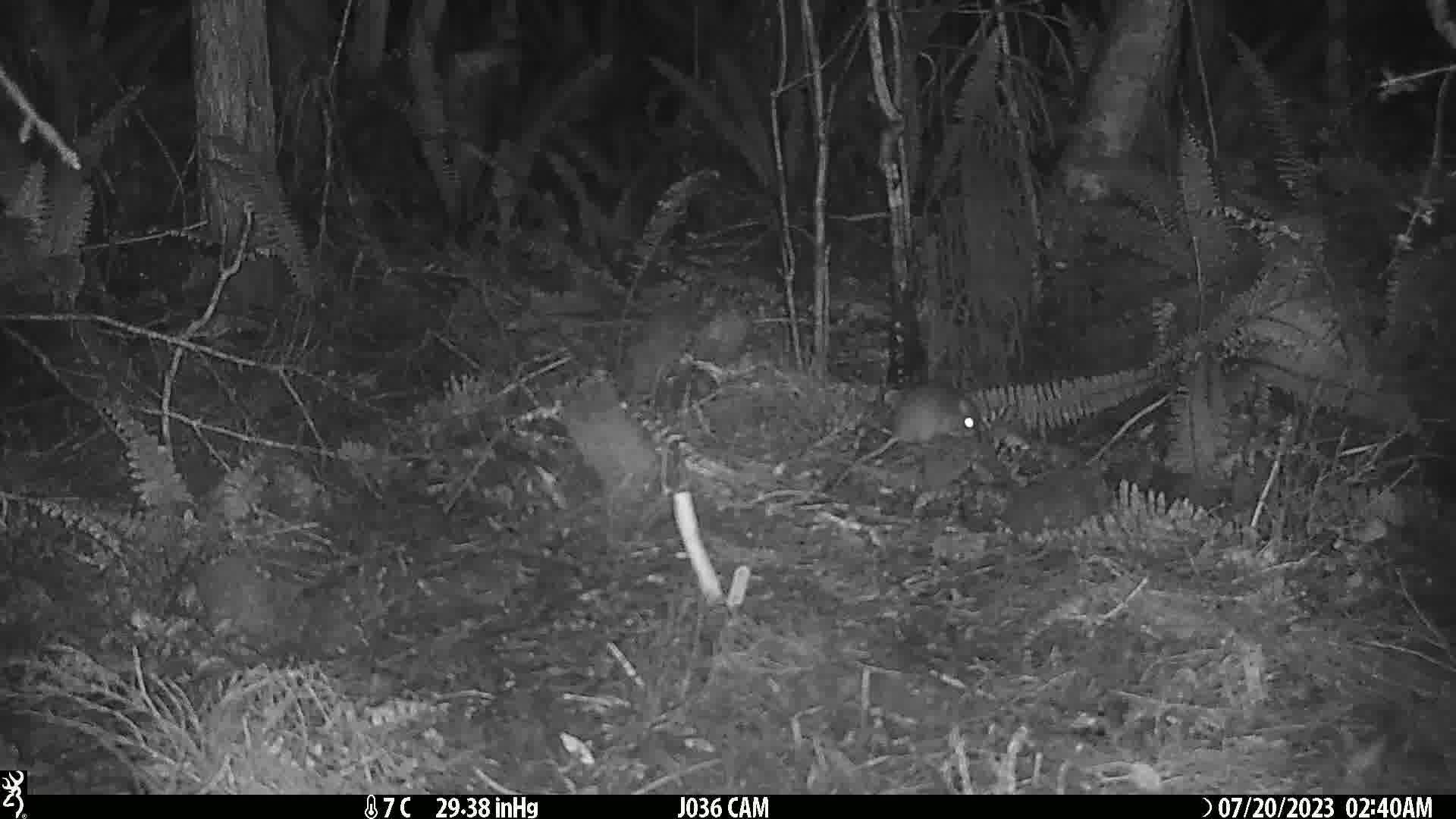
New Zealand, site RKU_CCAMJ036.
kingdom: Animalia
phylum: Chordata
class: Mammalia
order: Rodentia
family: Muridae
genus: Rattus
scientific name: Rattus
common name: rat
Rat (Rattus).